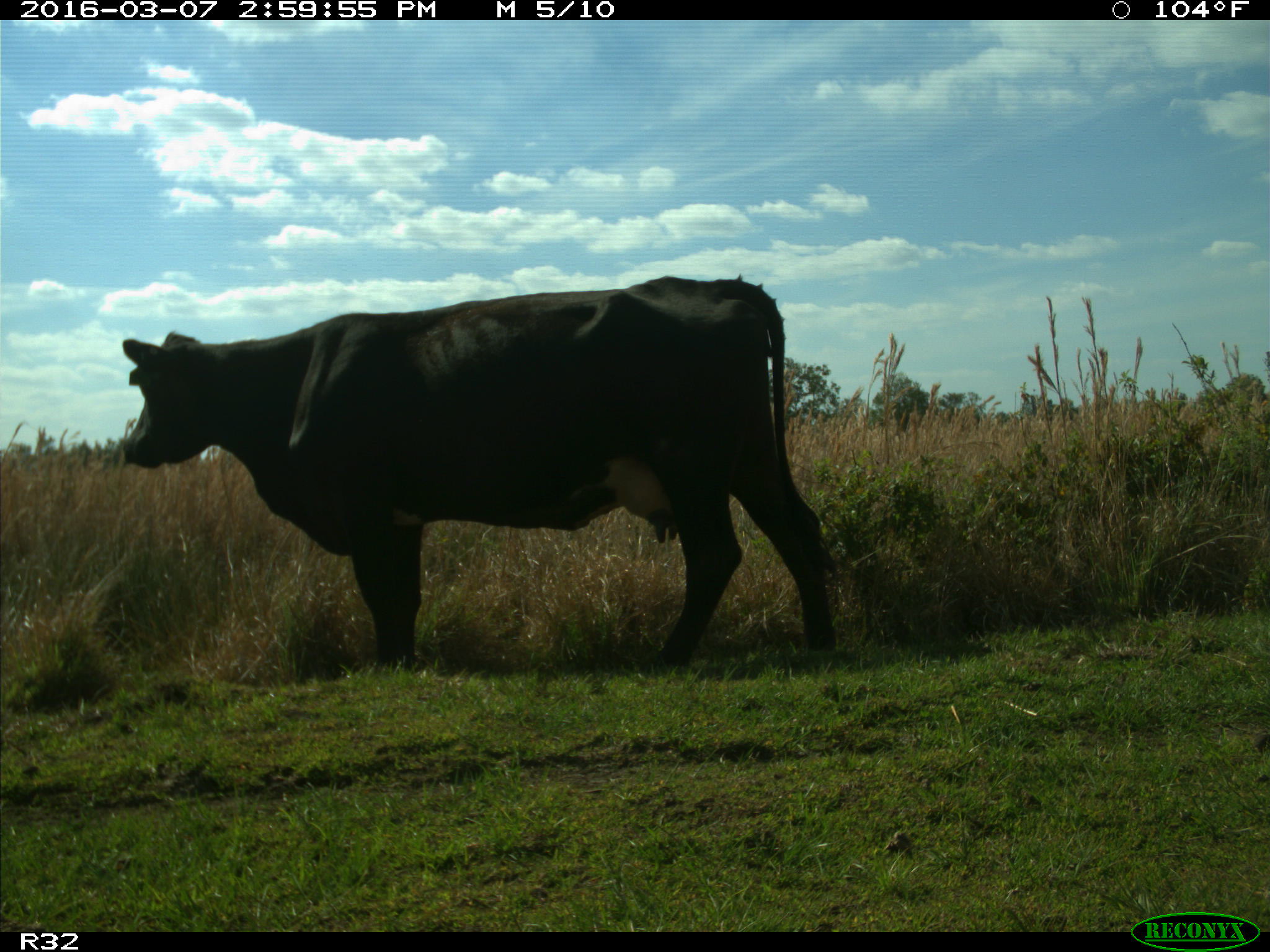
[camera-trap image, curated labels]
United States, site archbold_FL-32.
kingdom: Animalia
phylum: Chordata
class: Mammalia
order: Artiodactyla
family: Bovidae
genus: Bos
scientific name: Bos taurus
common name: domestic cow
Bos taurus (domestic cow).